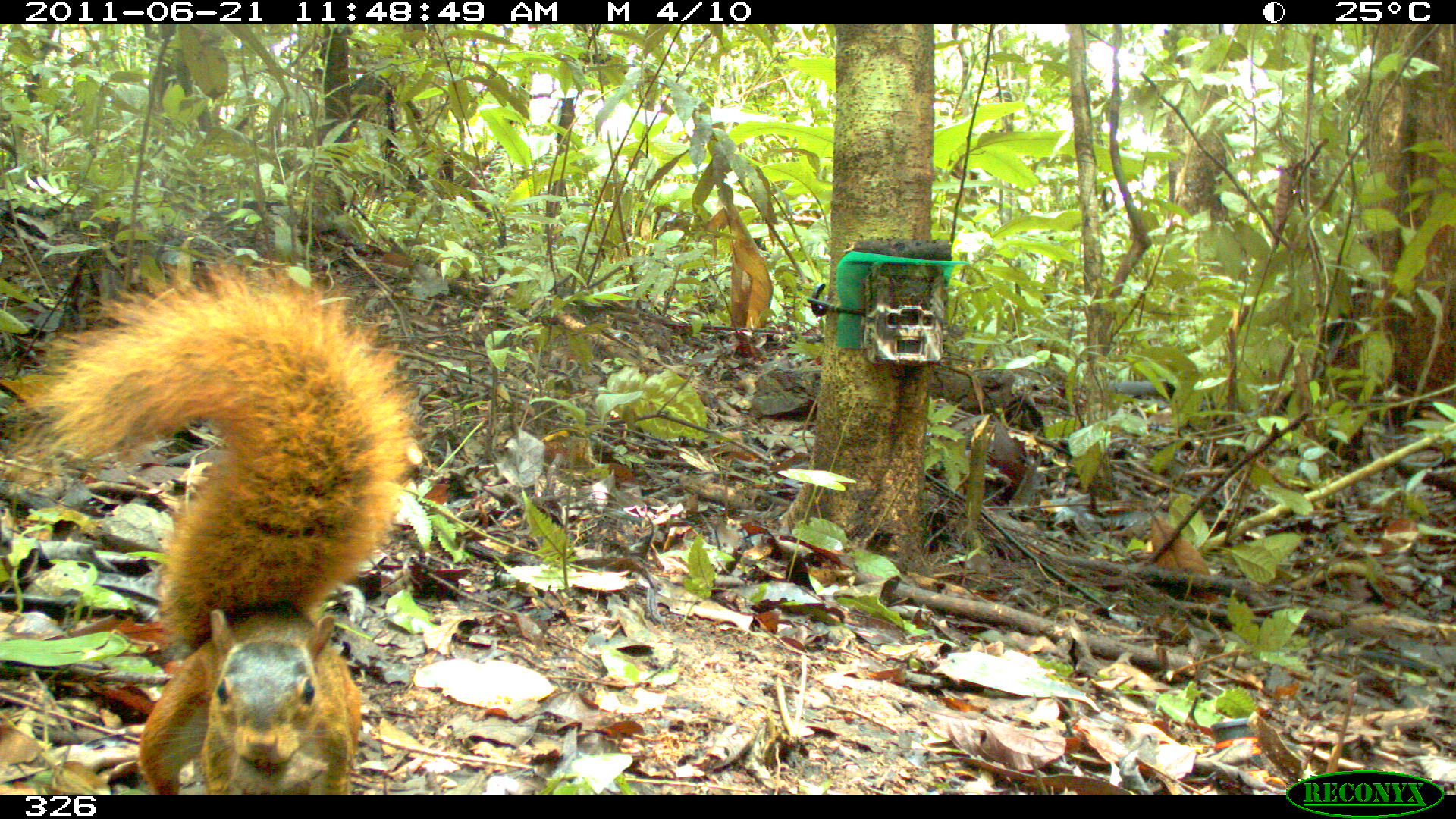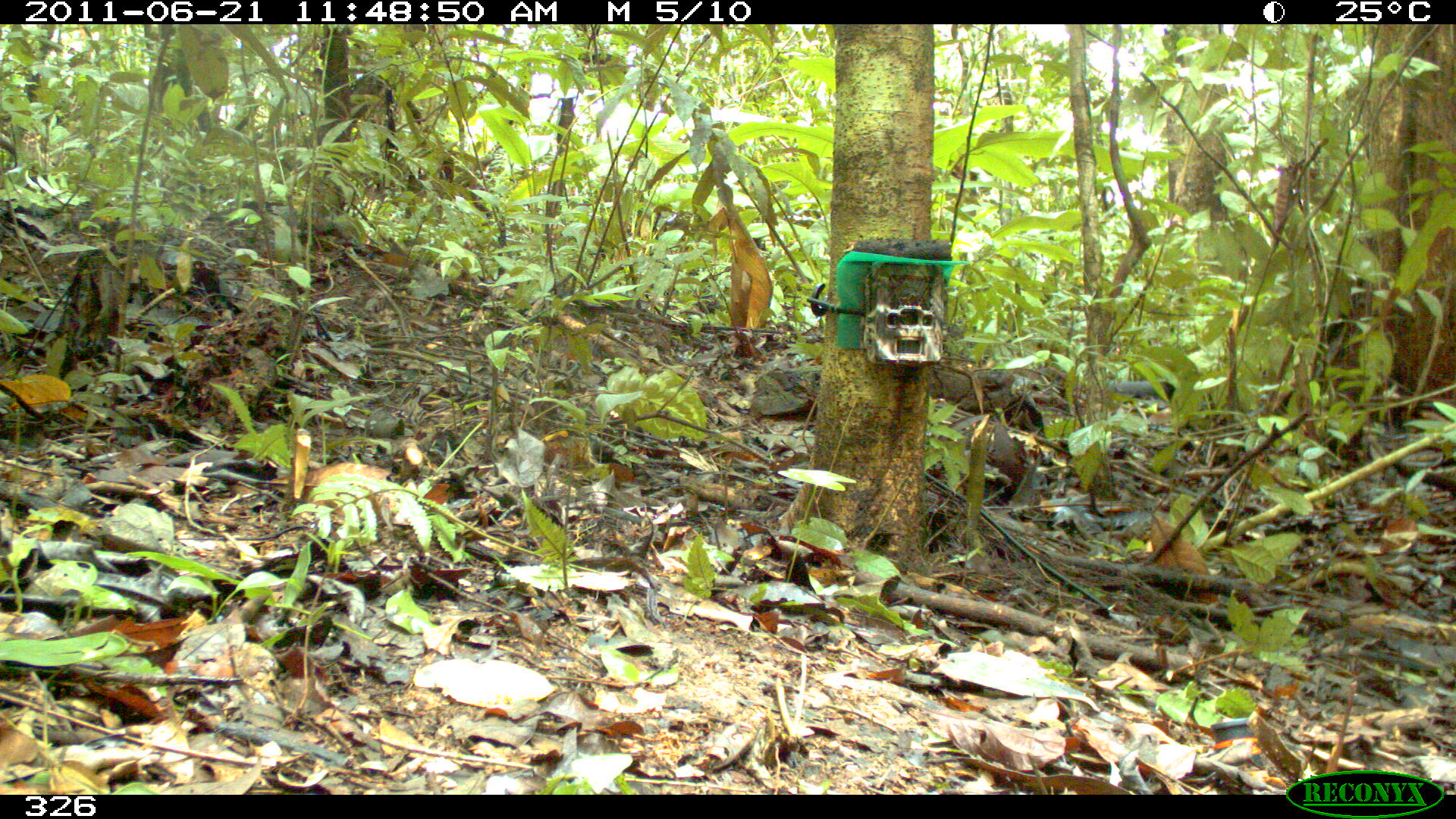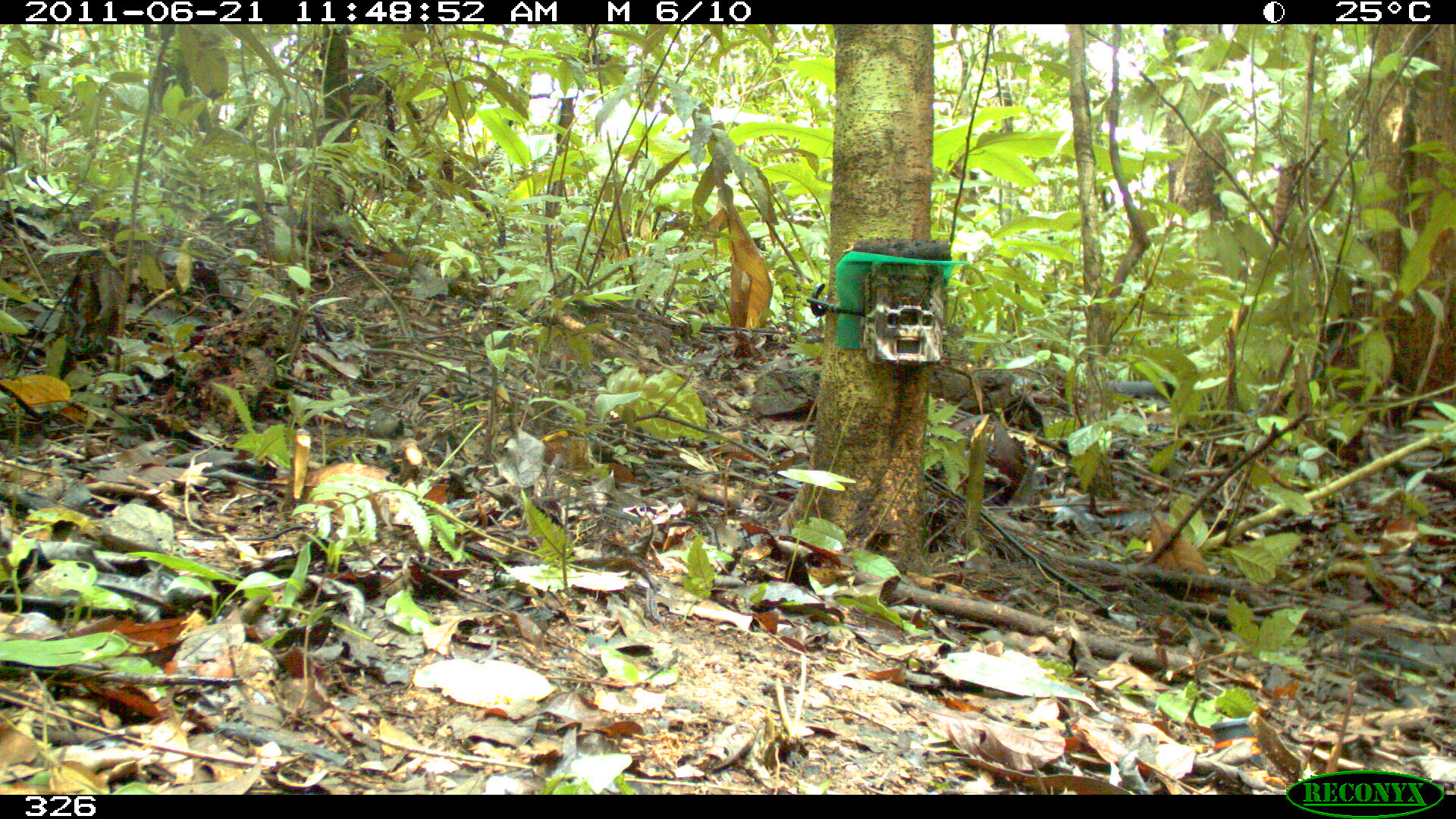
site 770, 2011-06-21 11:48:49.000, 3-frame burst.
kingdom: Animalia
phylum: Chordata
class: Mammalia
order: Rodentia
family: Sciuridae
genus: Sciurus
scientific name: Sciurus spadiceus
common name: southern amazon red squirrel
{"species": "Sciurus spadiceus (southern amazon red squirrel)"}